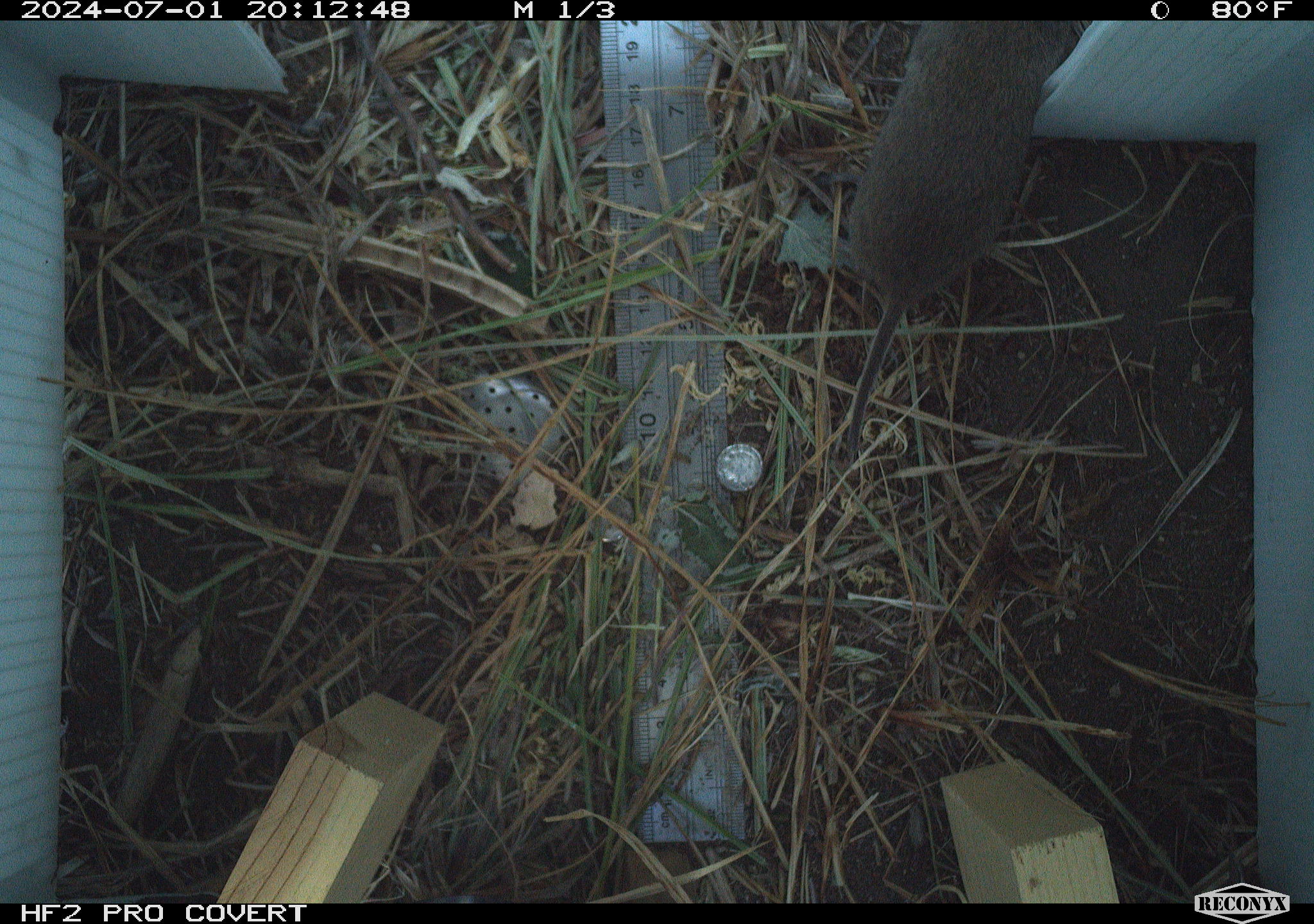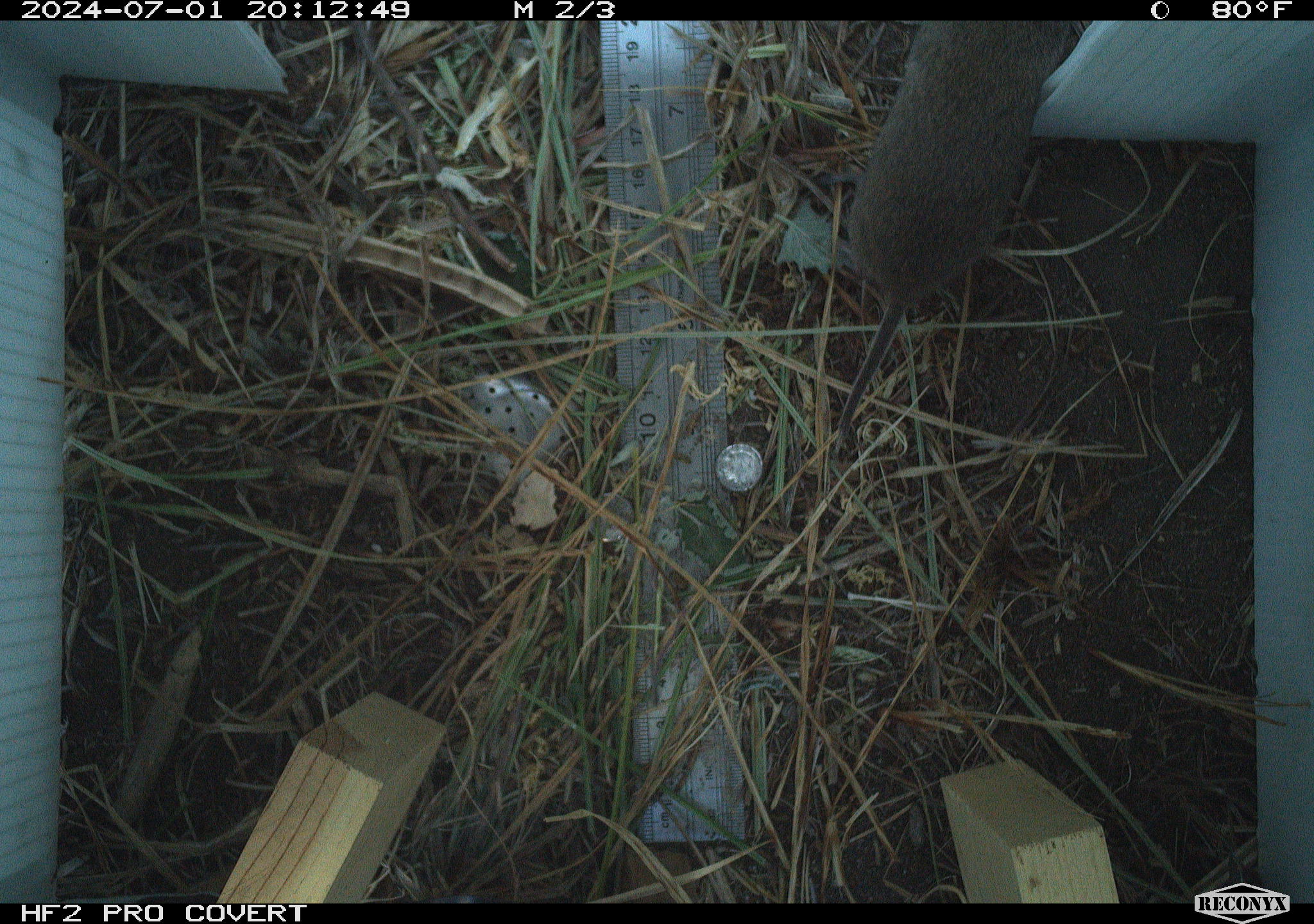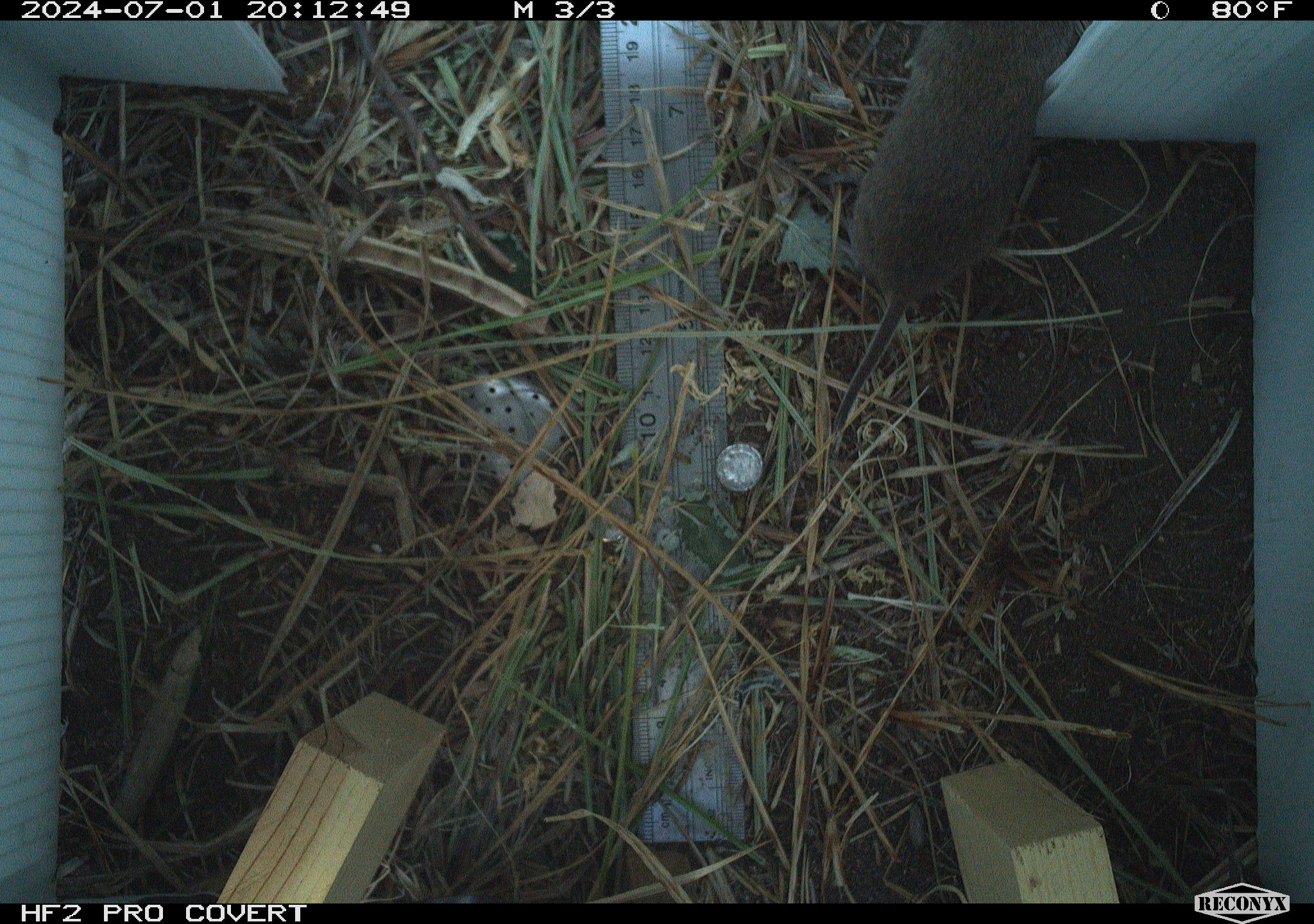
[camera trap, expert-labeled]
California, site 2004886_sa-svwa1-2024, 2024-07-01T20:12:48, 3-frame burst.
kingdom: Animalia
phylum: Chordata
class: Mammalia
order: Rodentia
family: Cricetidae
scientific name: Arvicolinae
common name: voles, lemmings, and muskrats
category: arvicolinae subfamily